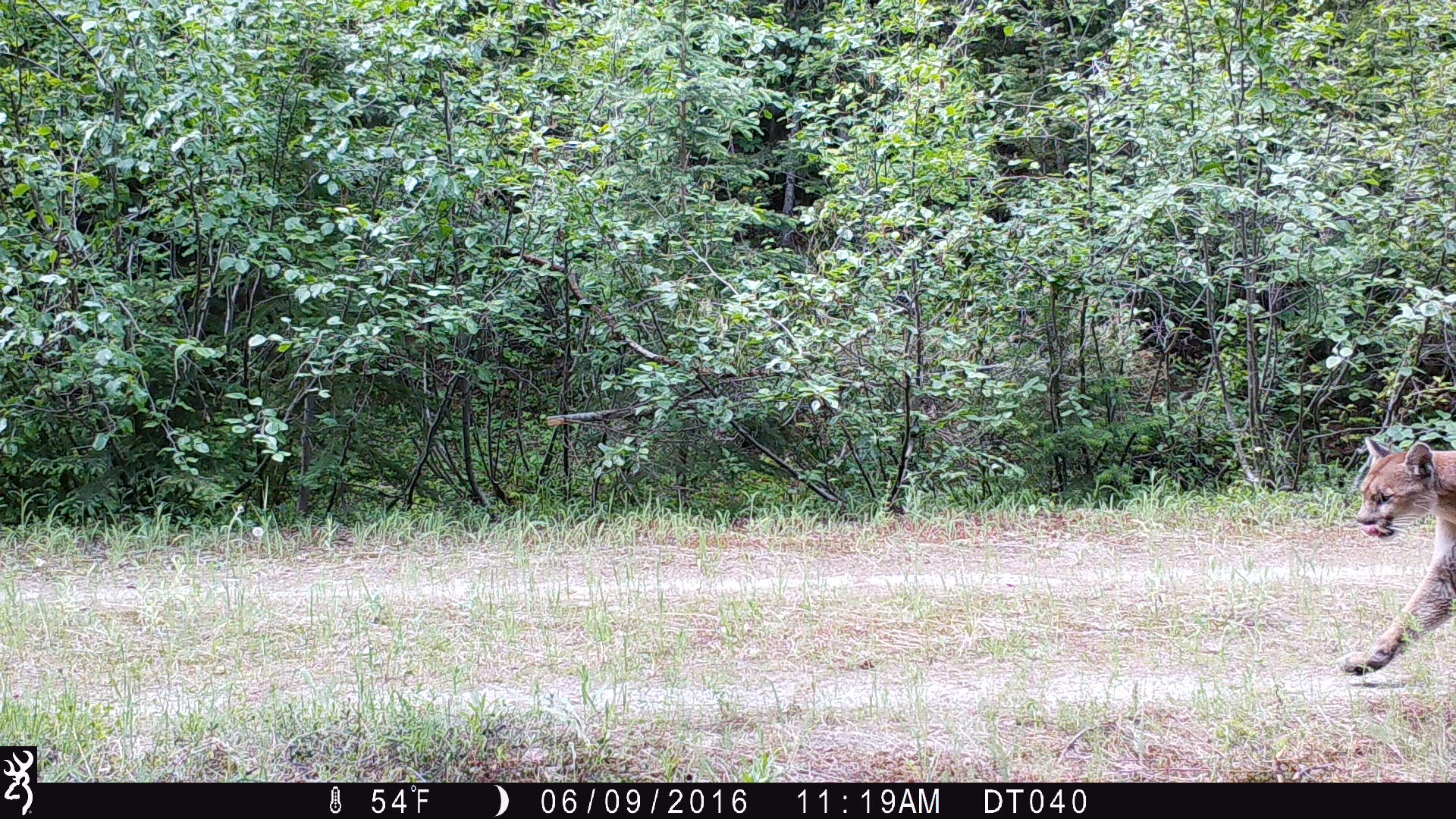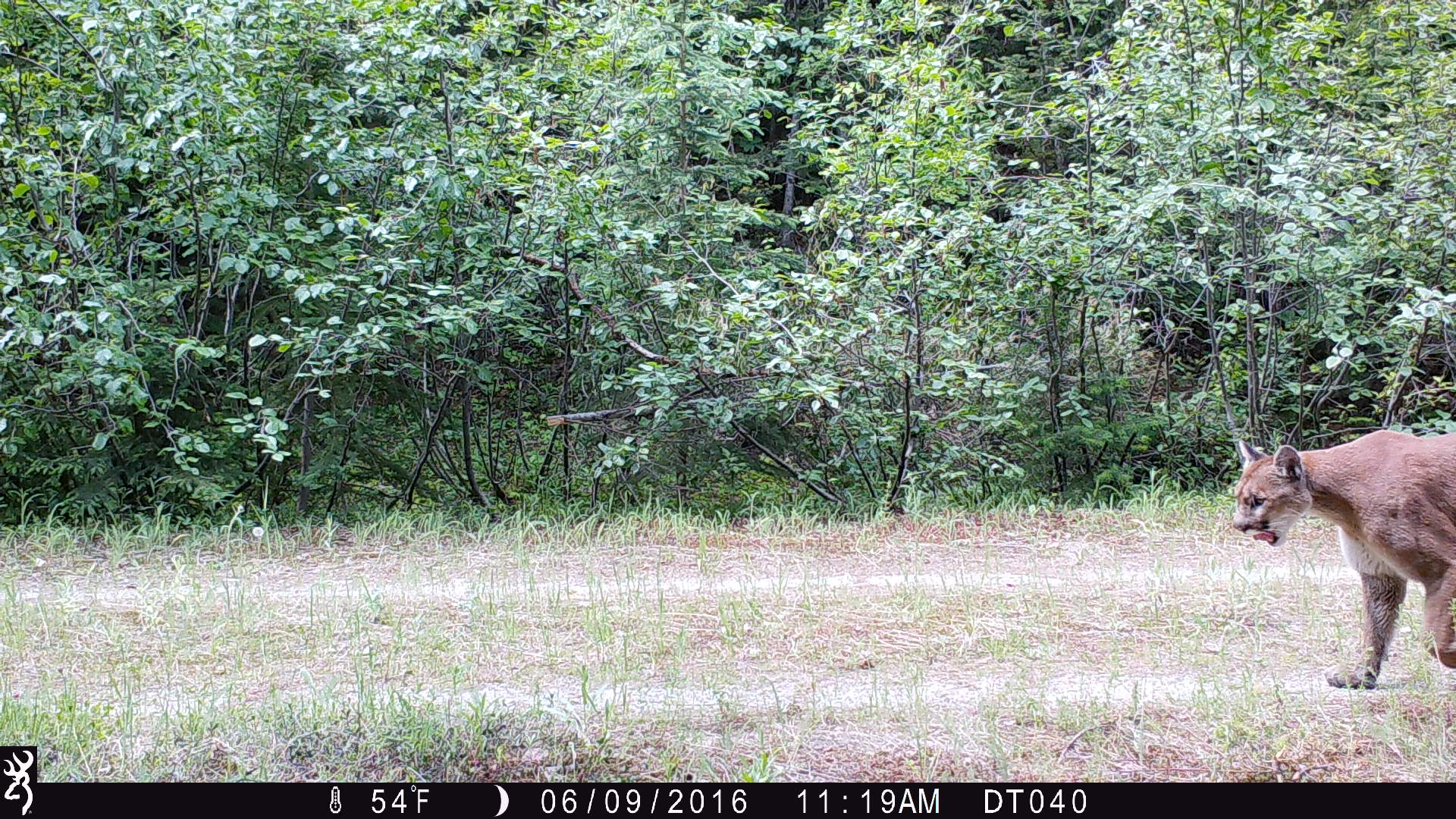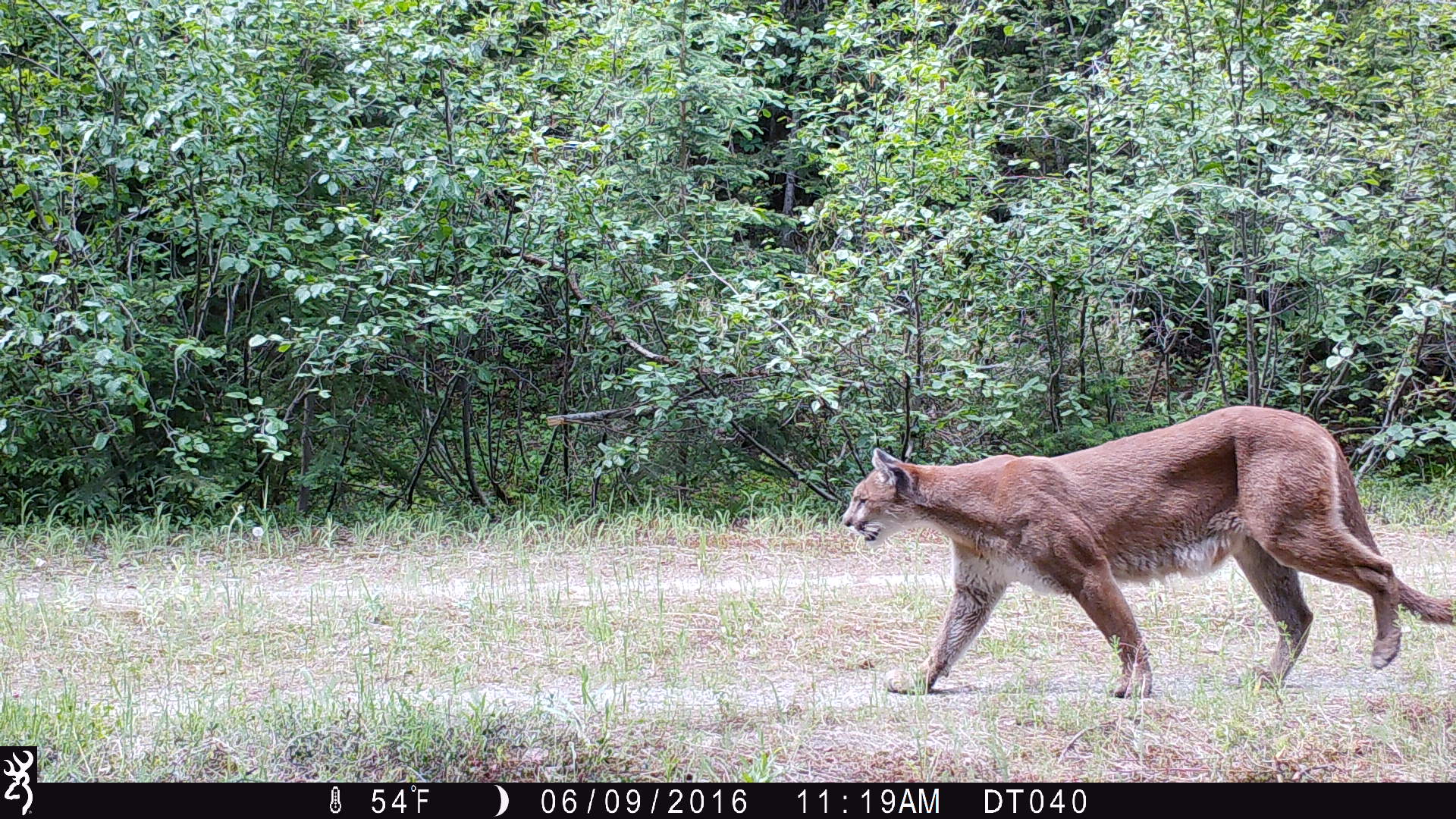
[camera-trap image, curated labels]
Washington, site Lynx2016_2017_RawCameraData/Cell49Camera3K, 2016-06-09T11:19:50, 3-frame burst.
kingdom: Animalia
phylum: Chordata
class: Mammalia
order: Carnivora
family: Felidae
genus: Puma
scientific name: Puma concolor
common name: mountain lion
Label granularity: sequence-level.